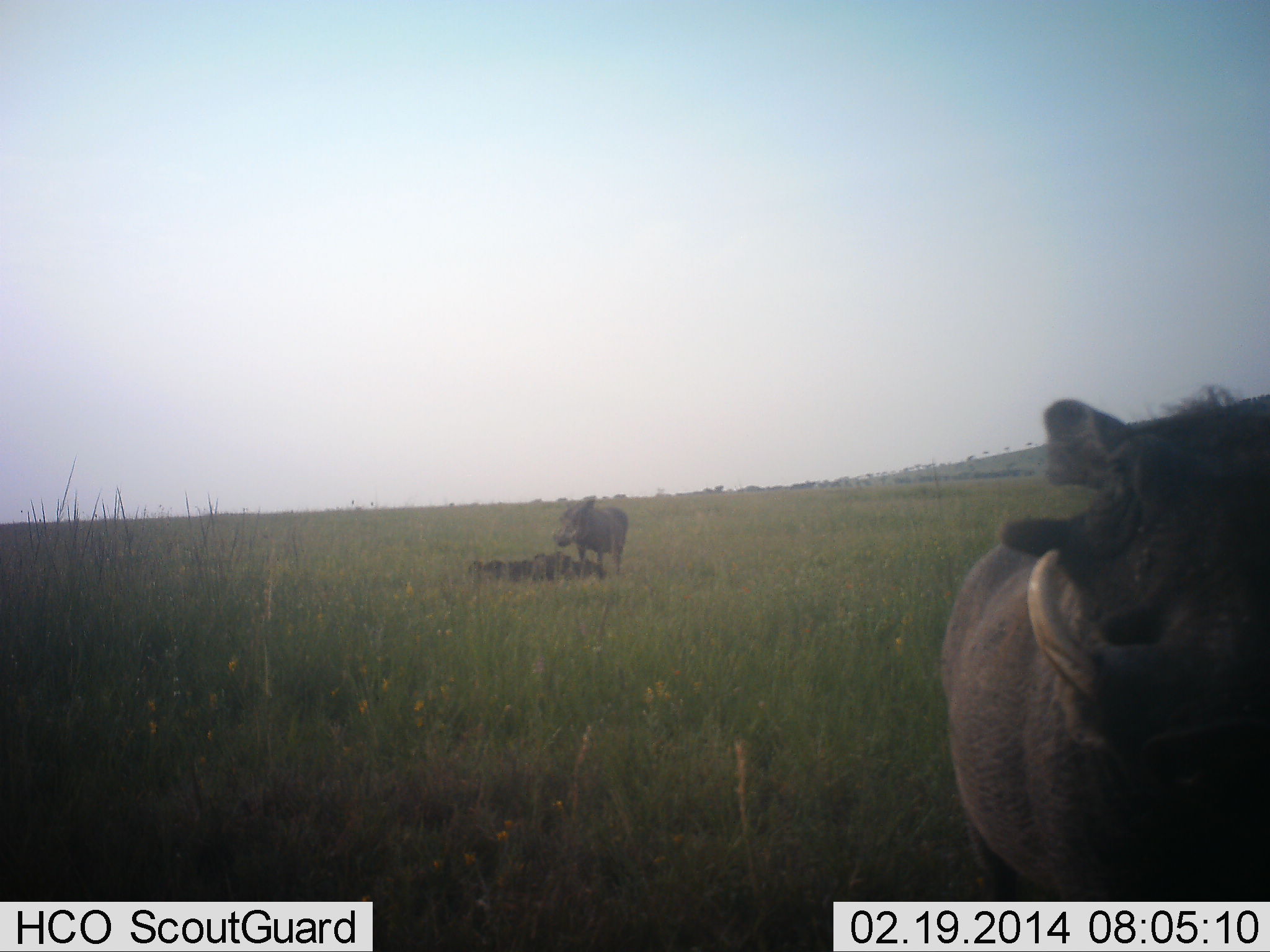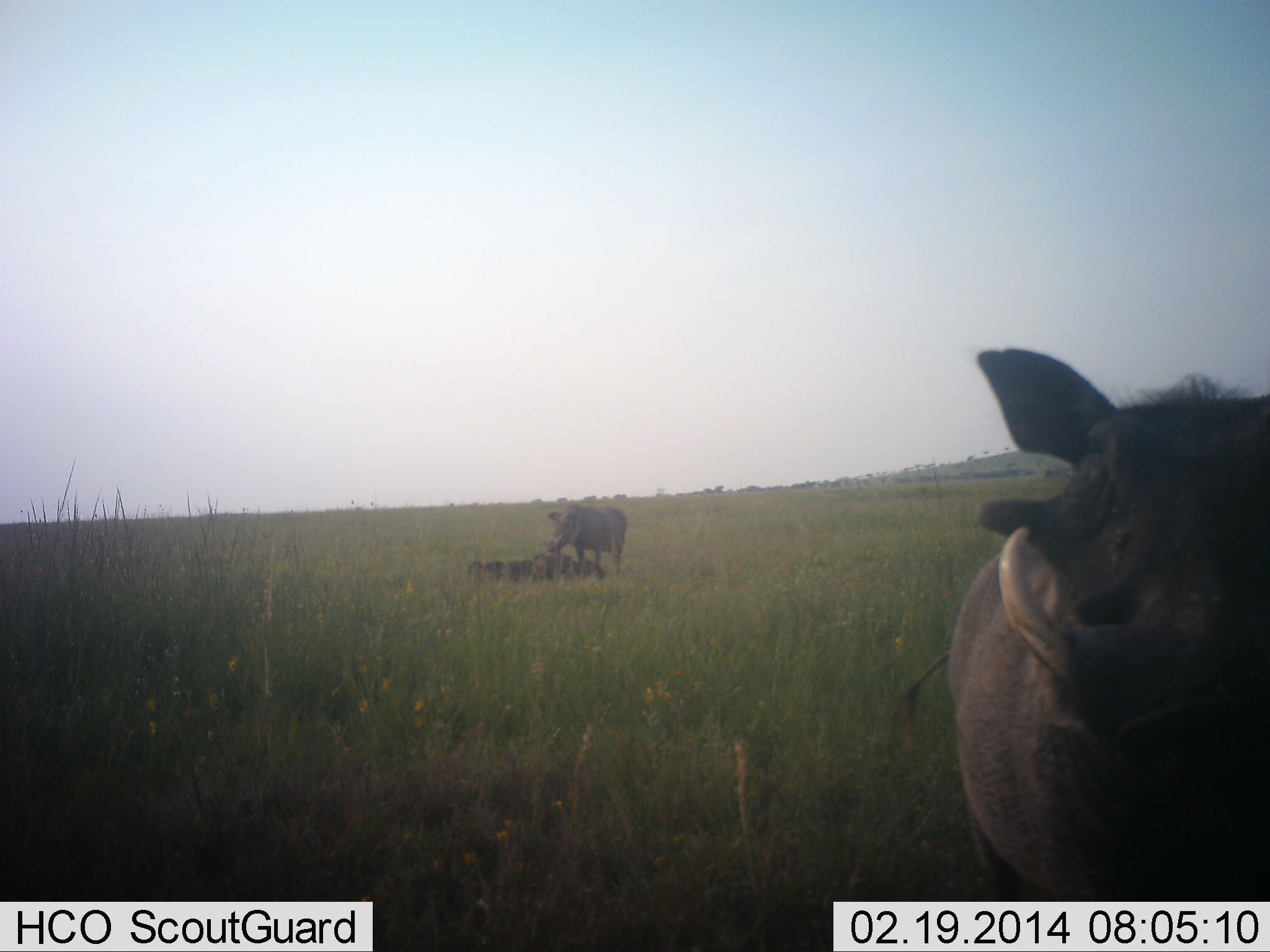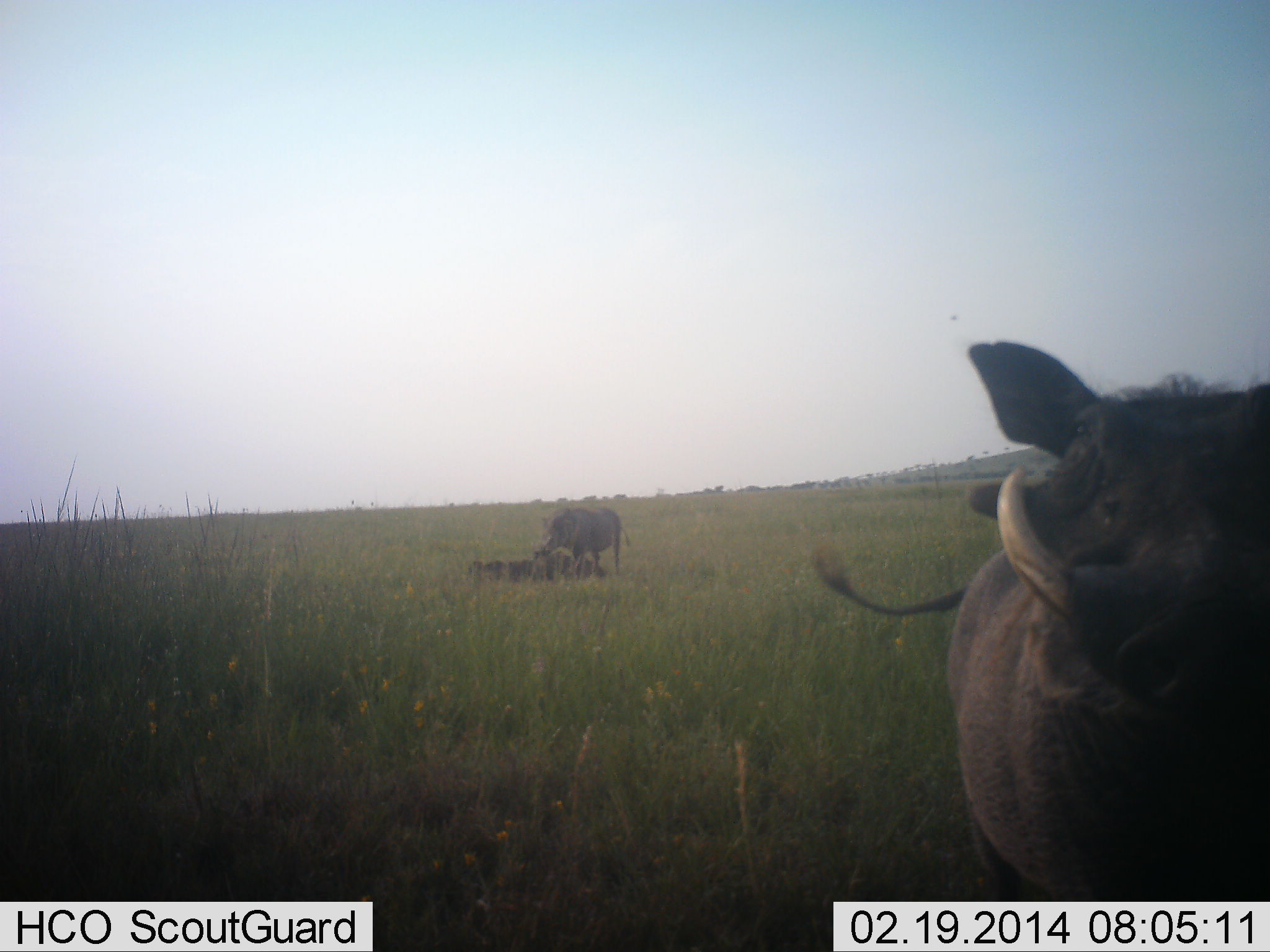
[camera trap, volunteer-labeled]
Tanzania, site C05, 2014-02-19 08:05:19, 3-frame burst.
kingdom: Animalia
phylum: Chordata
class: Mammalia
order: Artiodactyla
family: Suidae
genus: Phacochoerus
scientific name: Phacochoerus africanus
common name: warthog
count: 2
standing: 100%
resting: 10%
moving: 0%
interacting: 0%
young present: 0%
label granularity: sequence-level